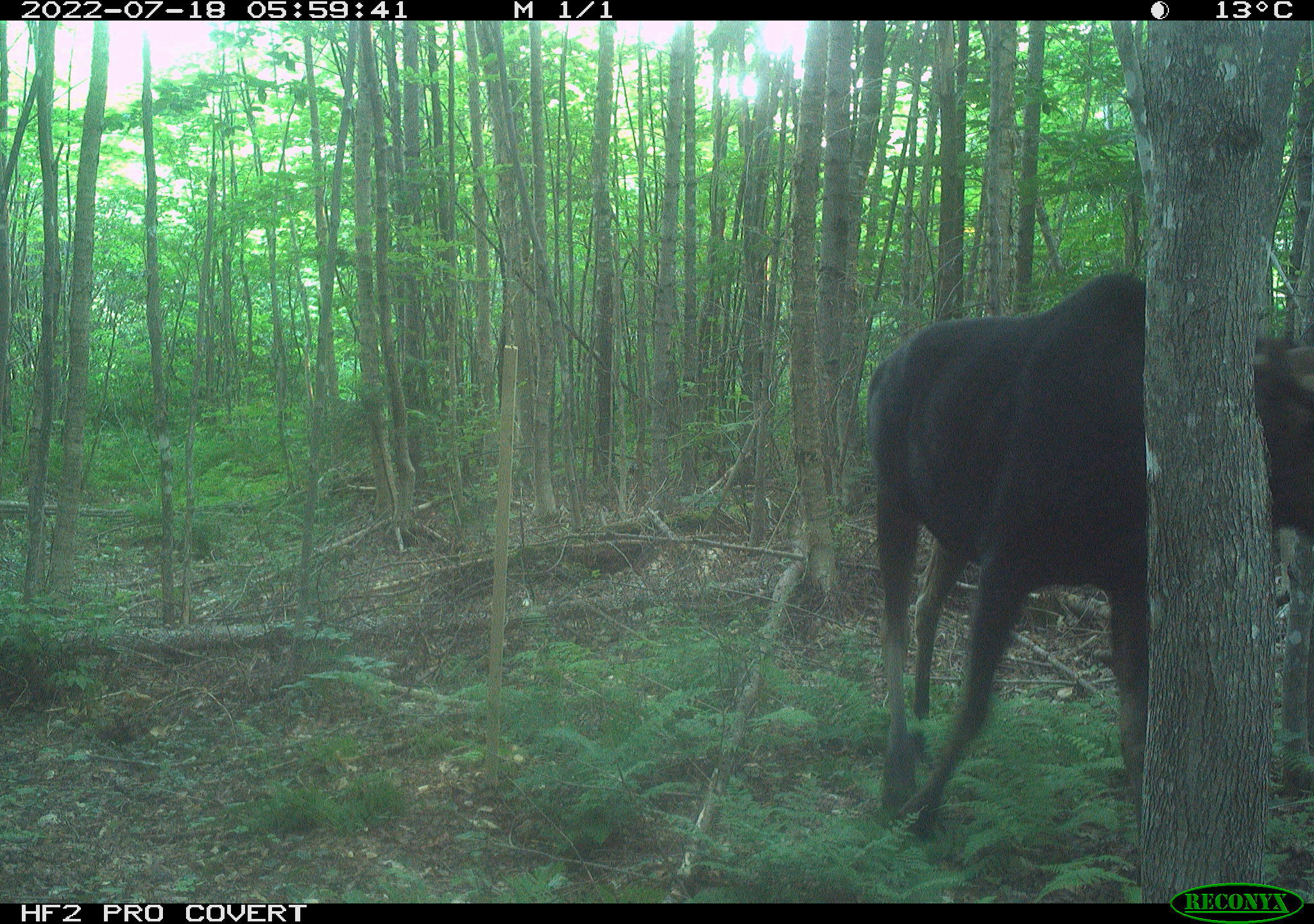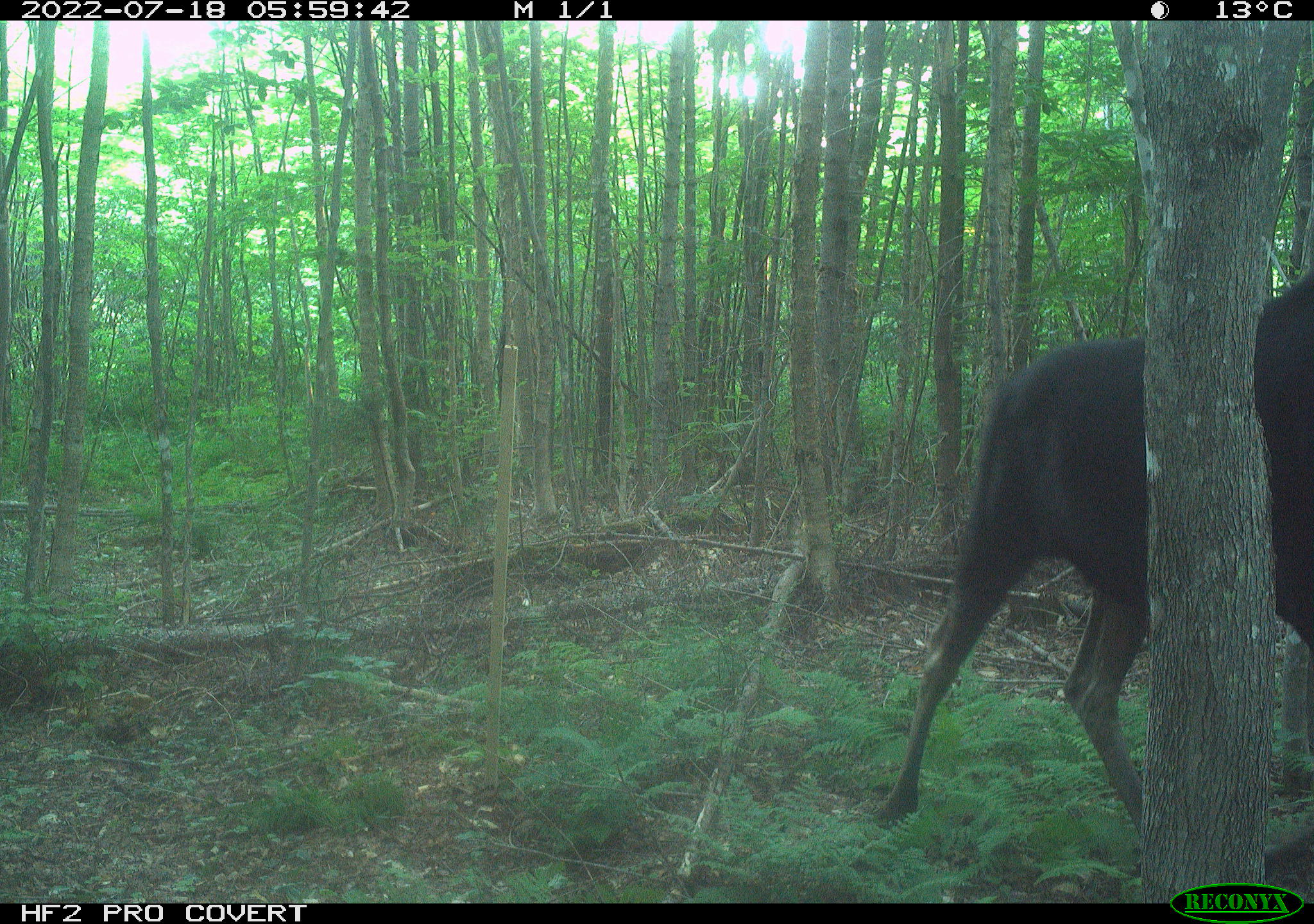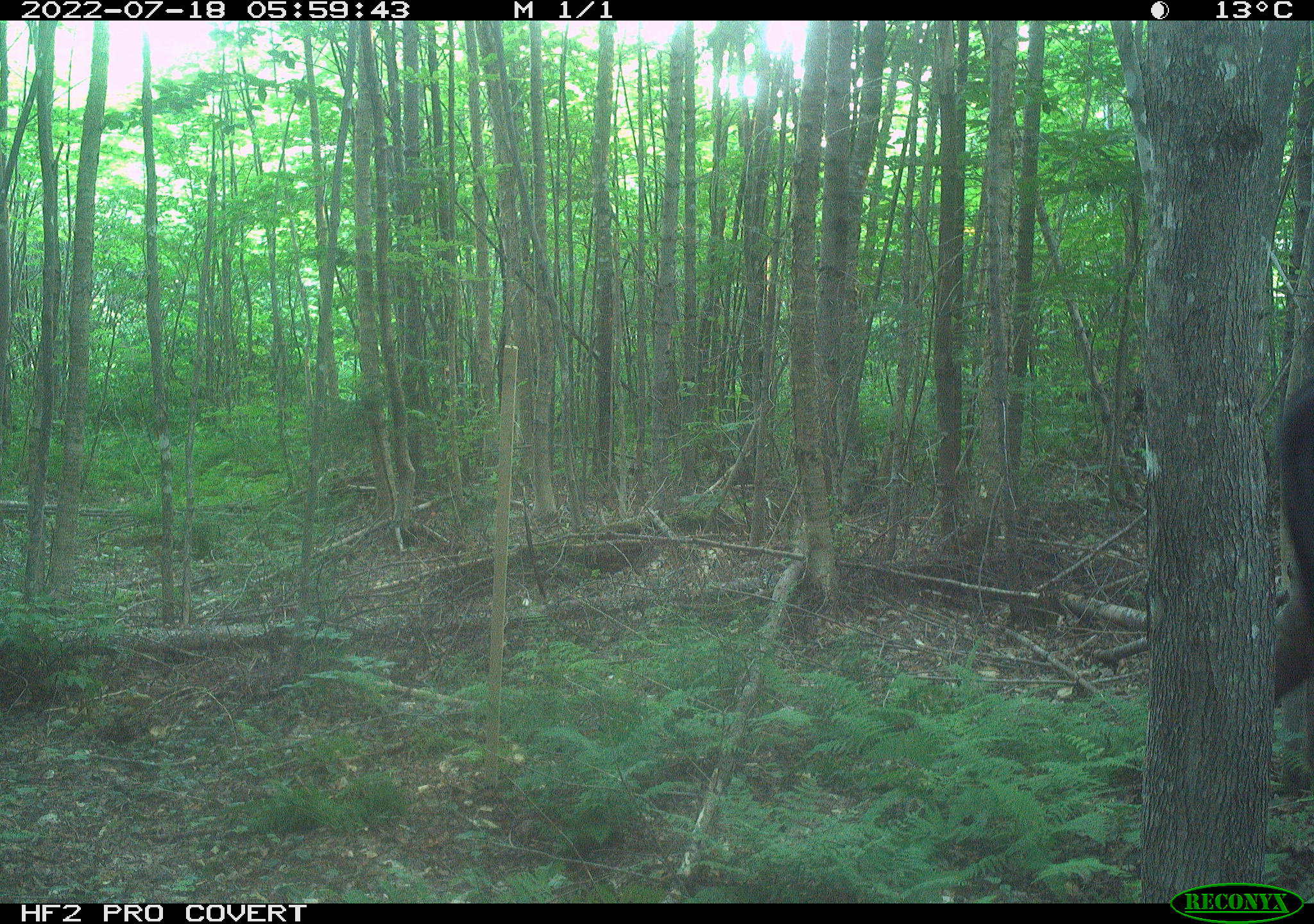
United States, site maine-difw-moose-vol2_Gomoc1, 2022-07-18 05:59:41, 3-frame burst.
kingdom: Animalia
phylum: Chordata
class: Mammalia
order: Artiodactyla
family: Cervidae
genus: Alces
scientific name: Alces alces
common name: moose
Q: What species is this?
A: Moose (Alces alces).